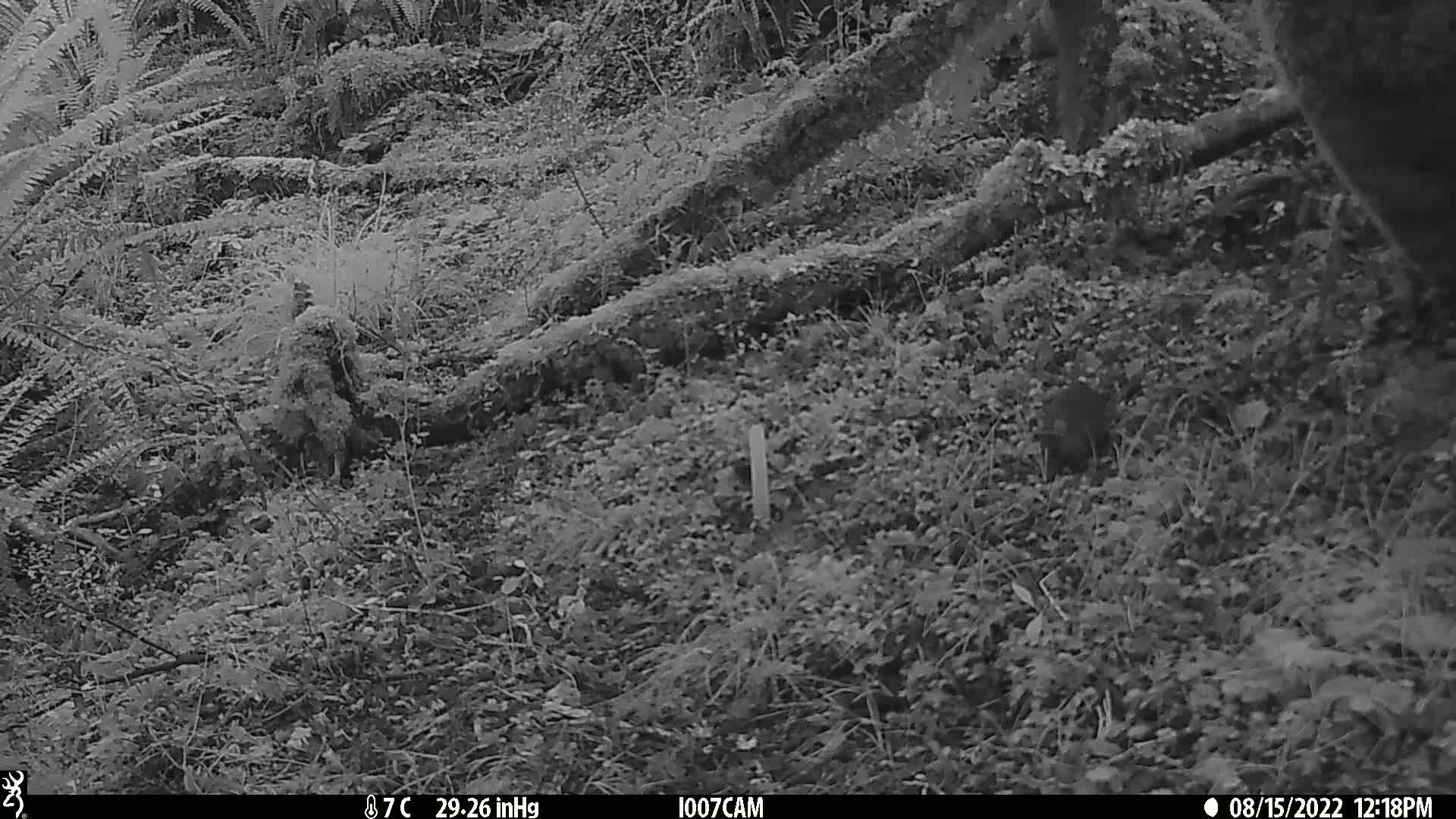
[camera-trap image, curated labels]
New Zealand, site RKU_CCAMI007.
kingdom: Animalia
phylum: Chordata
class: Mammalia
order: Rodentia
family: Muridae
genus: Rattus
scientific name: Rattus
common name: rat